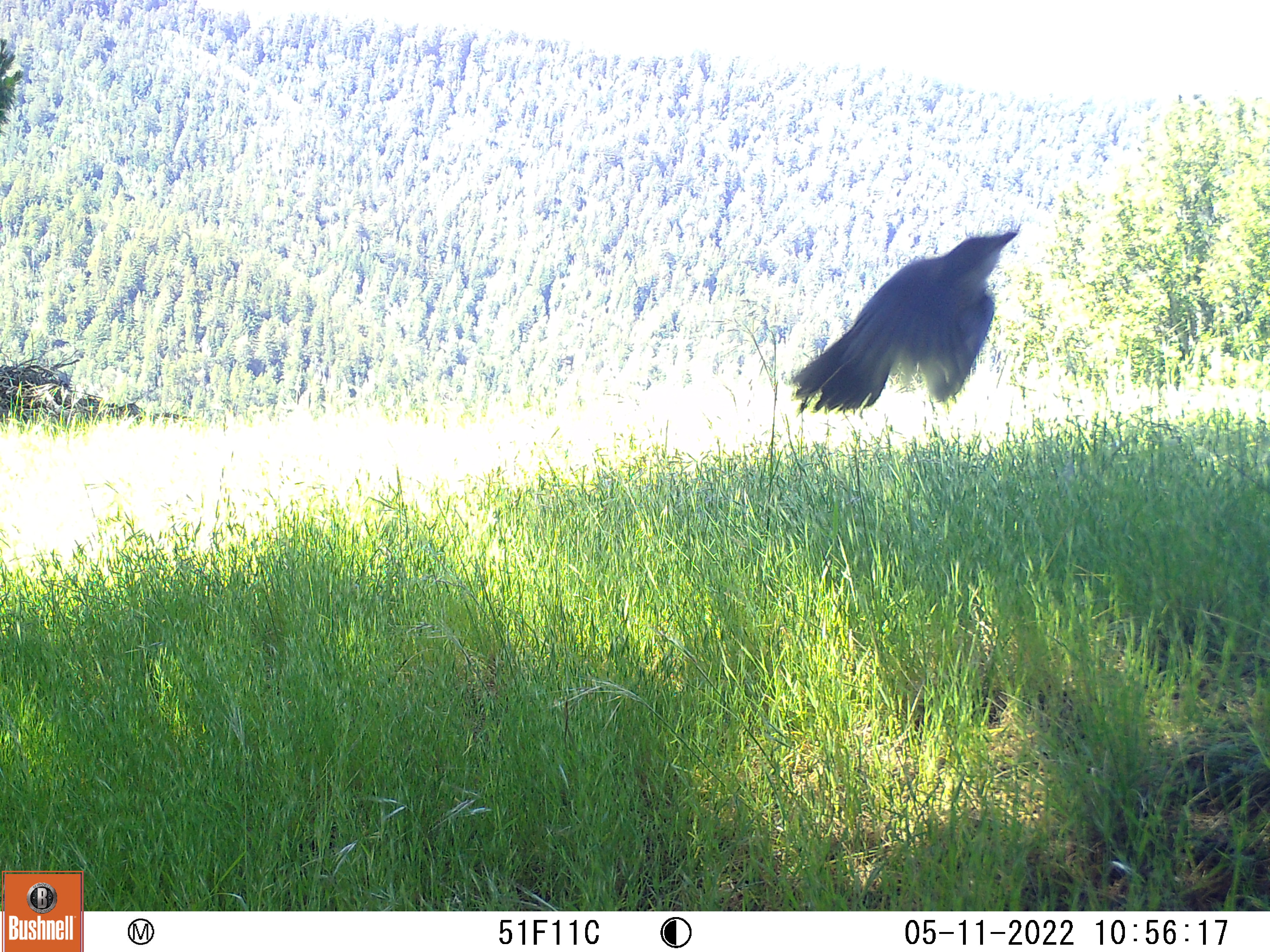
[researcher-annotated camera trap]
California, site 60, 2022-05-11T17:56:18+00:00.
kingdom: Animalia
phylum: Chordata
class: Aves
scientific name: Aves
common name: bird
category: unknown bird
Unknown bird (bird) (Aves).